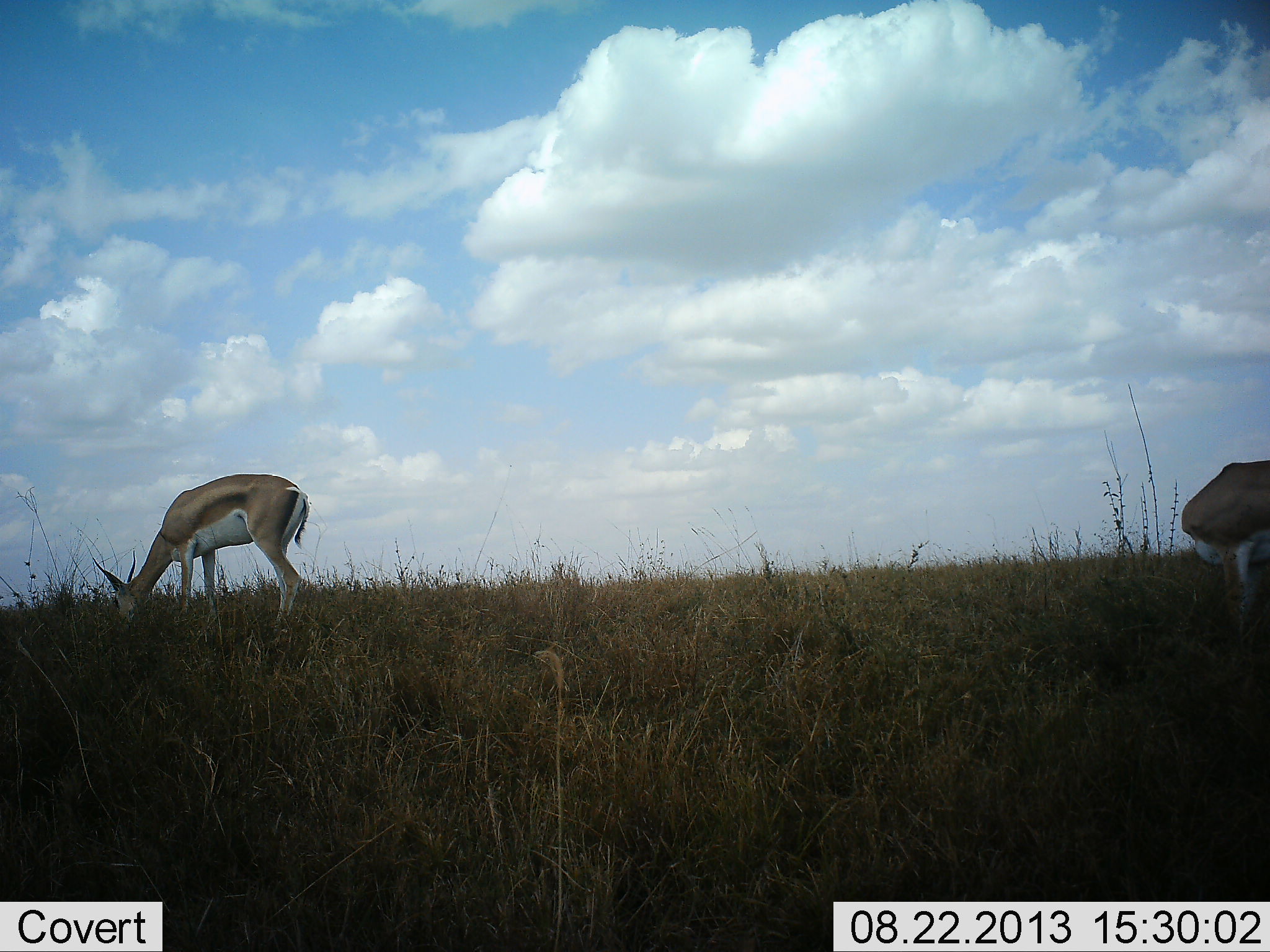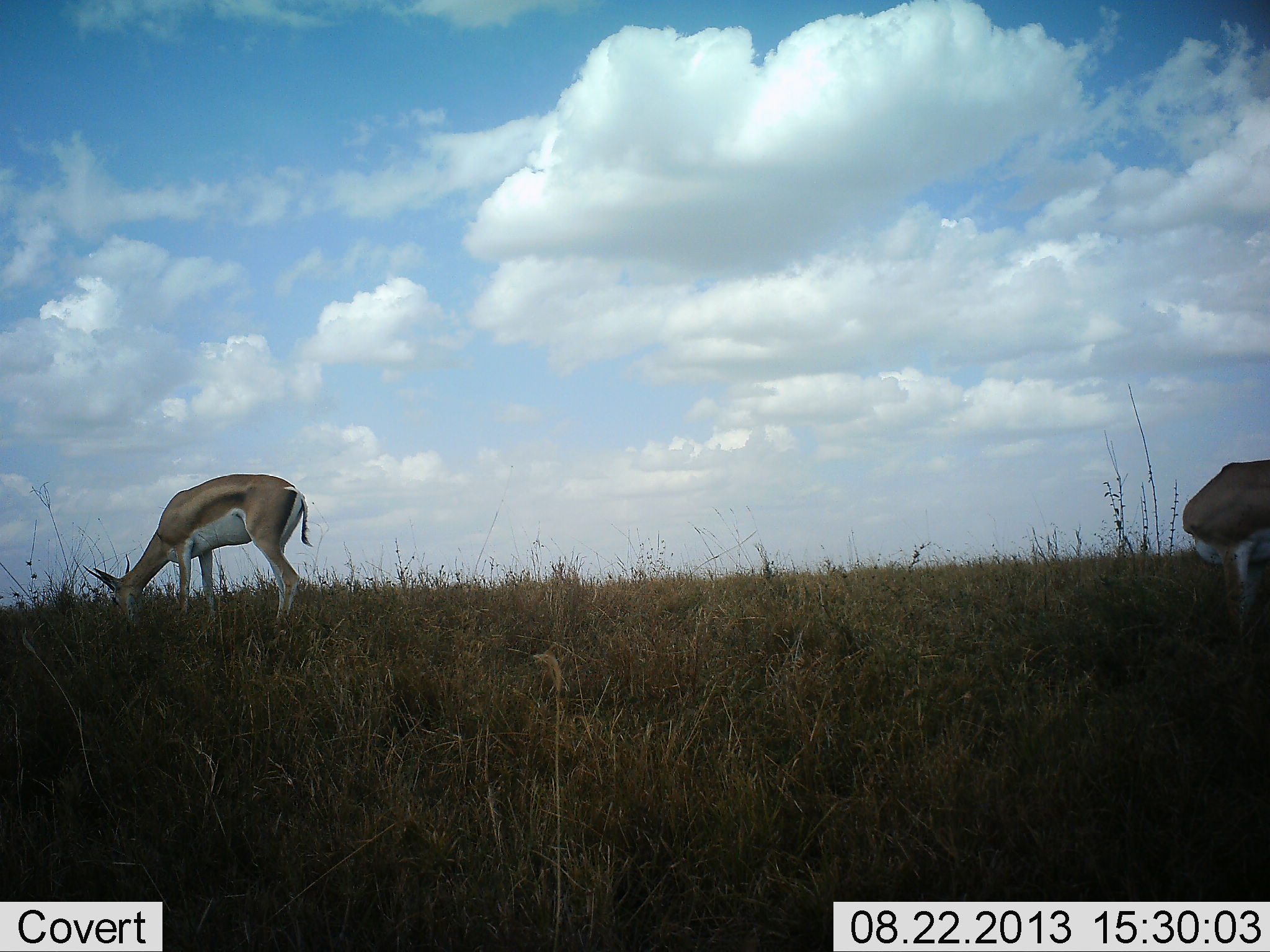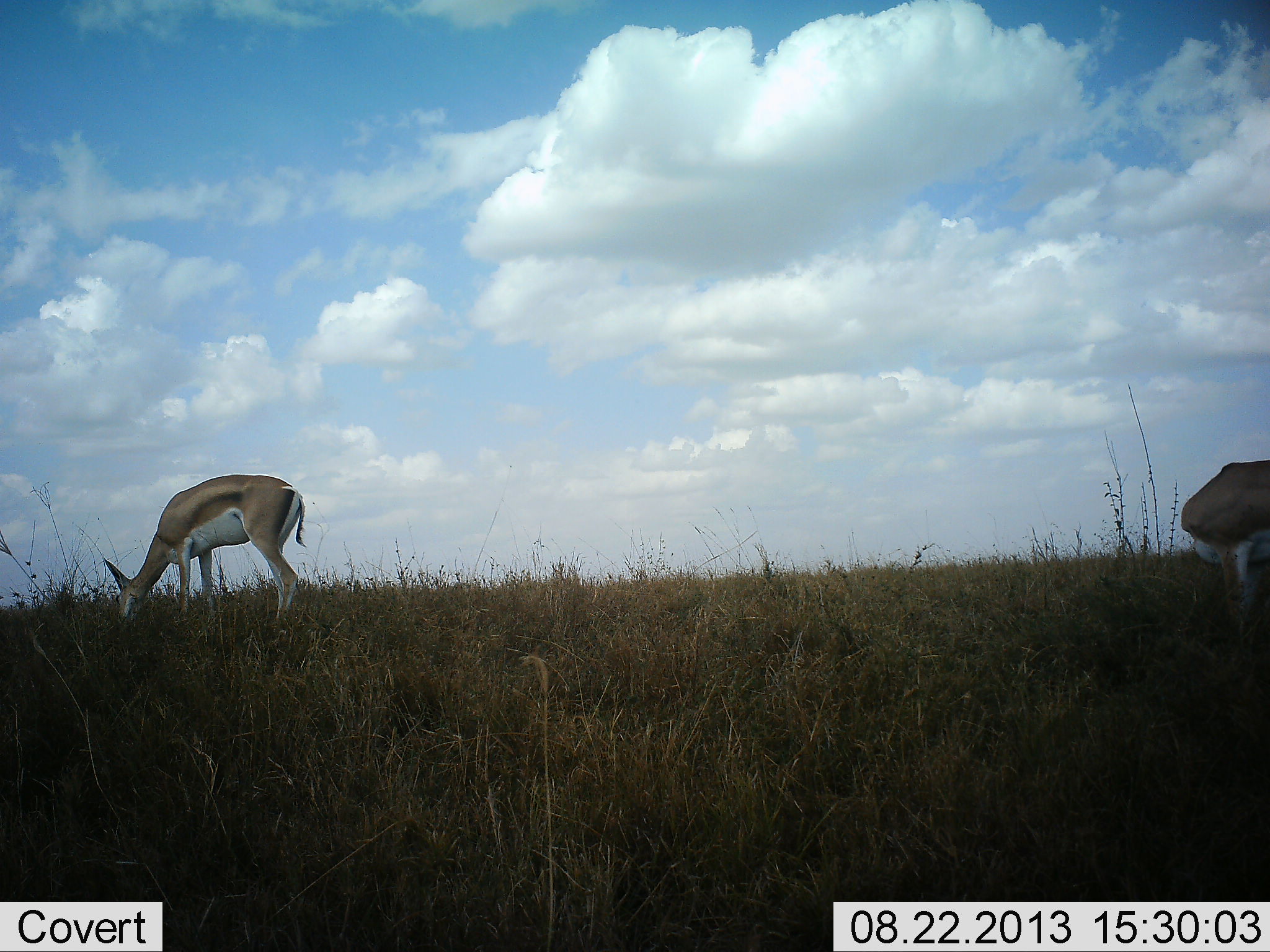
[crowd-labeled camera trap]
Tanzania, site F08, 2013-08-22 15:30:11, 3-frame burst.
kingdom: Animalia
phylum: Chordata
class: Mammalia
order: Artiodactyla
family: Bovidae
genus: Nanger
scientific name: Nanger granti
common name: grant's gazelle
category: gazellegrants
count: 2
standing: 30%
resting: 0%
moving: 0%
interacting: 0%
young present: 0%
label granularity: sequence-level